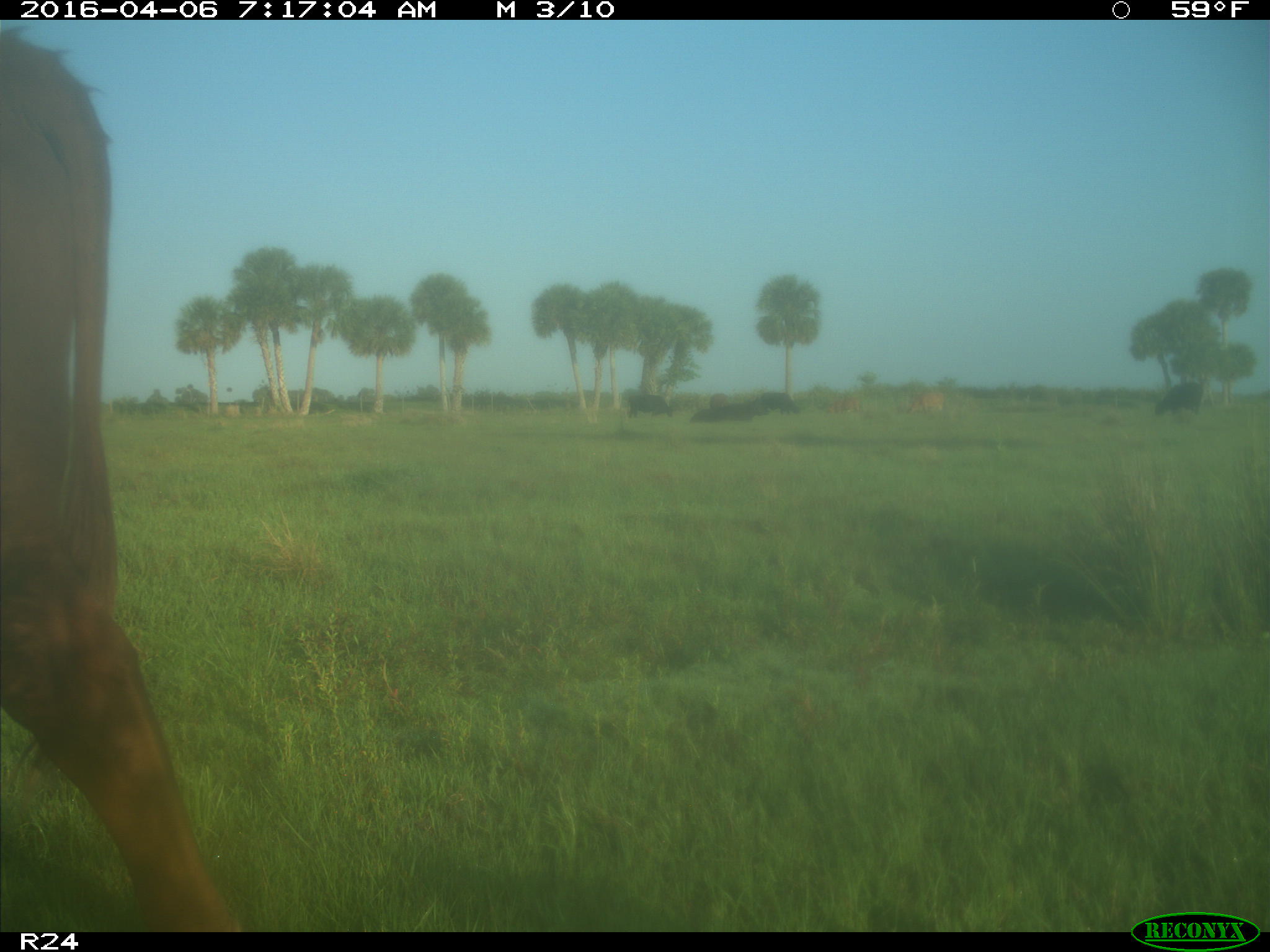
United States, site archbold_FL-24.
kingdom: Animalia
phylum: Chordata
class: Mammalia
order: Artiodactyla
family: Bovidae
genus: Bos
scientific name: Bos taurus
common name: domestic cow